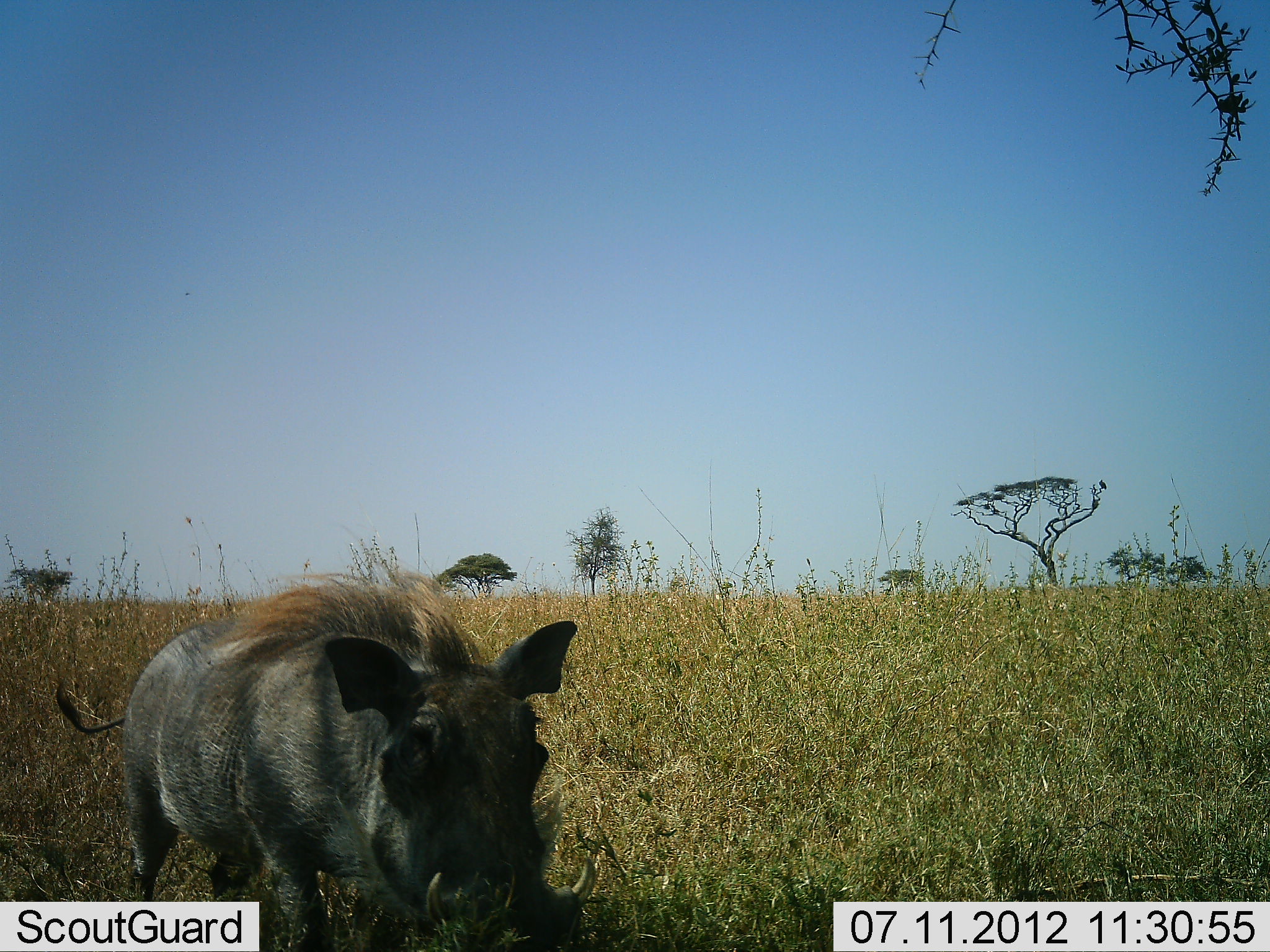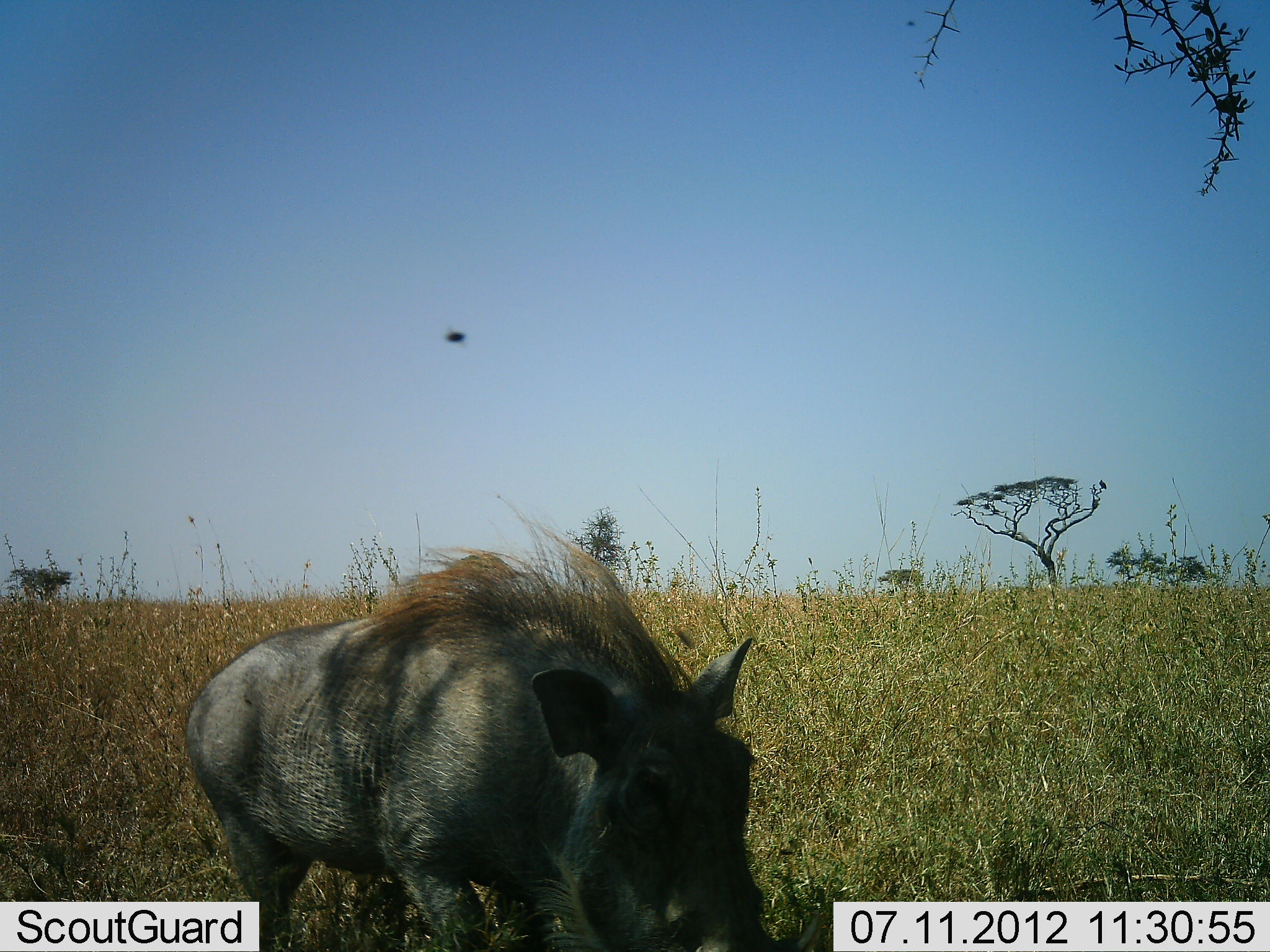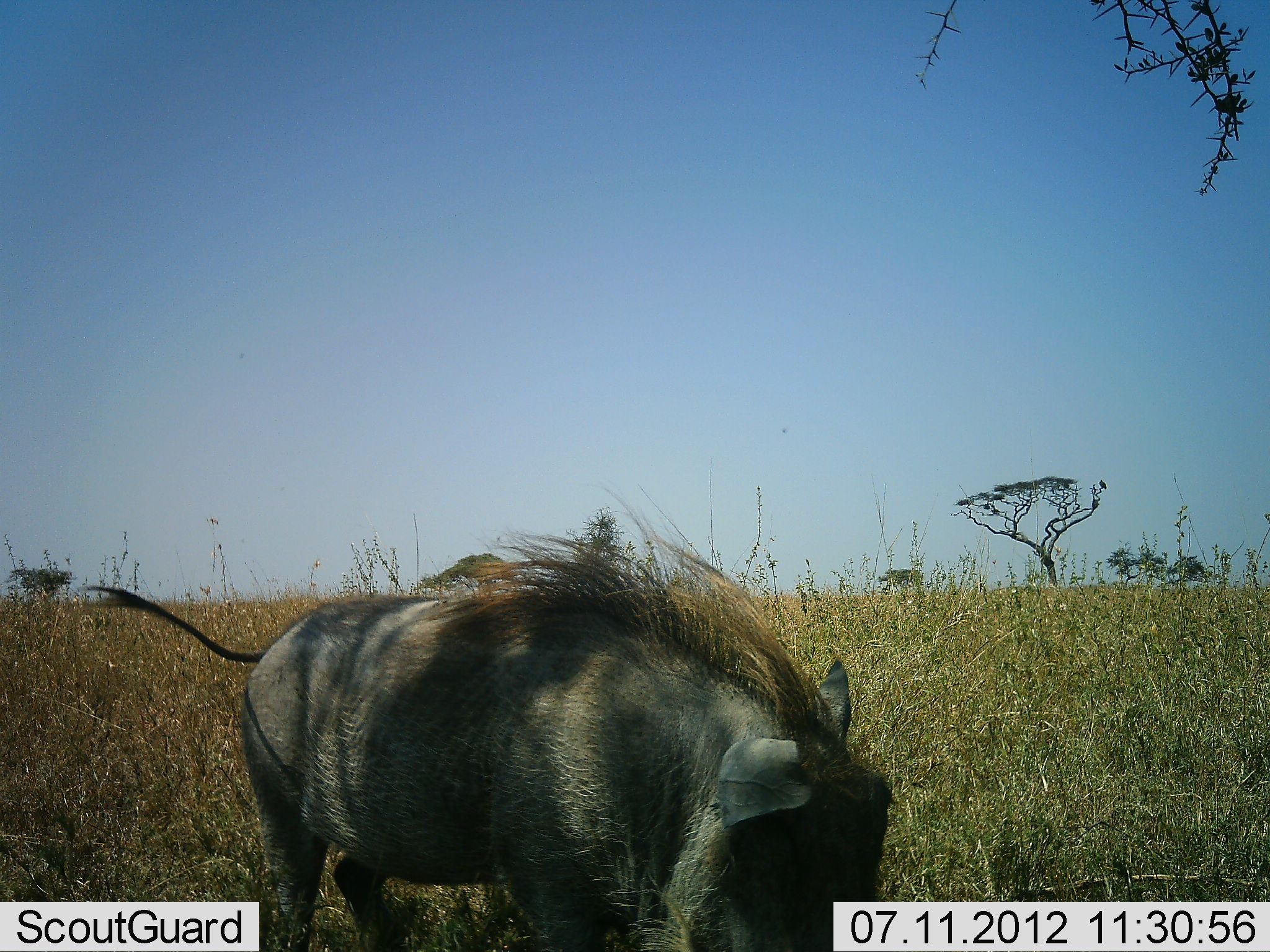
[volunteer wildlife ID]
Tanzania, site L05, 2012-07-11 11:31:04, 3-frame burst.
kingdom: Animalia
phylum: Chordata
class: Mammalia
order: Artiodactyla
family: Suidae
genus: Phacochoerus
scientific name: Phacochoerus africanus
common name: warthog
Warthog (Phacochoerus africanus), count 1. Behavior (volunteer vote fractions): standing 21%, resting 0%, moving 79%, interacting 0%. Young present (vote fraction): 0%. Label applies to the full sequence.